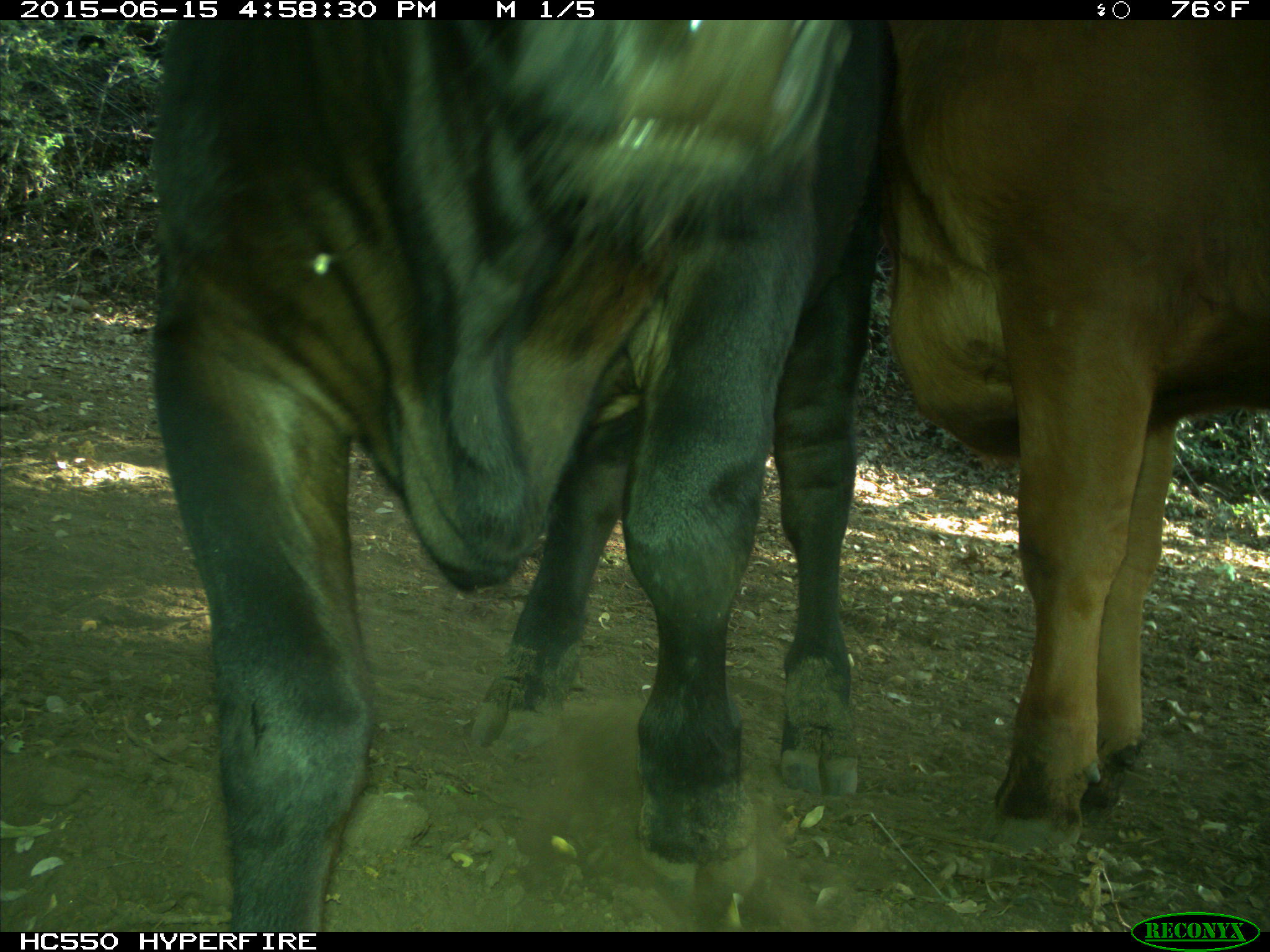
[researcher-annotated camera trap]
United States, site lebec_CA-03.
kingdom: Animalia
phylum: Chordata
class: Mammalia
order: Artiodactyla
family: Bovidae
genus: Bos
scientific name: Bos taurus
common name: domestic cow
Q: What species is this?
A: Bos taurus (domestic cow).